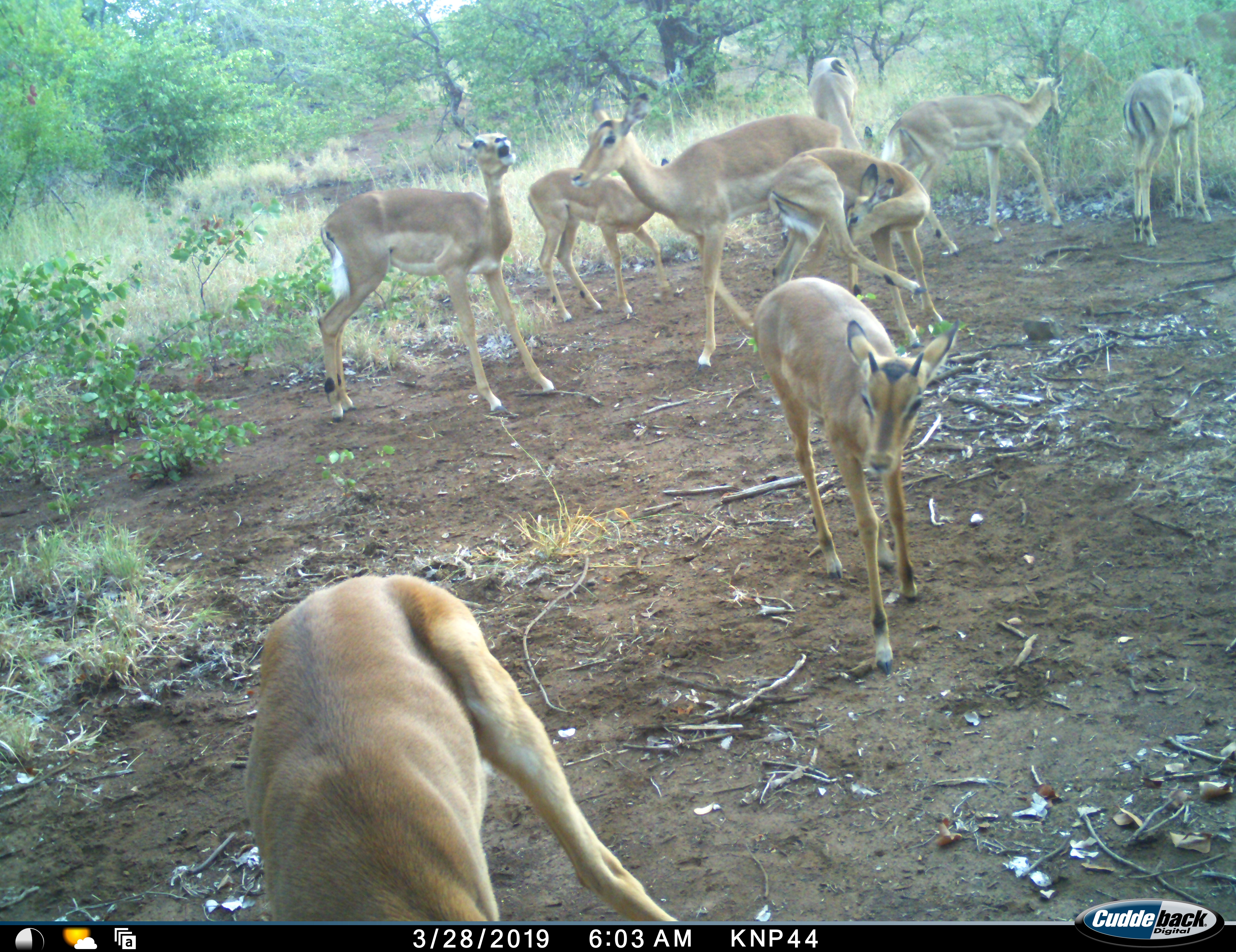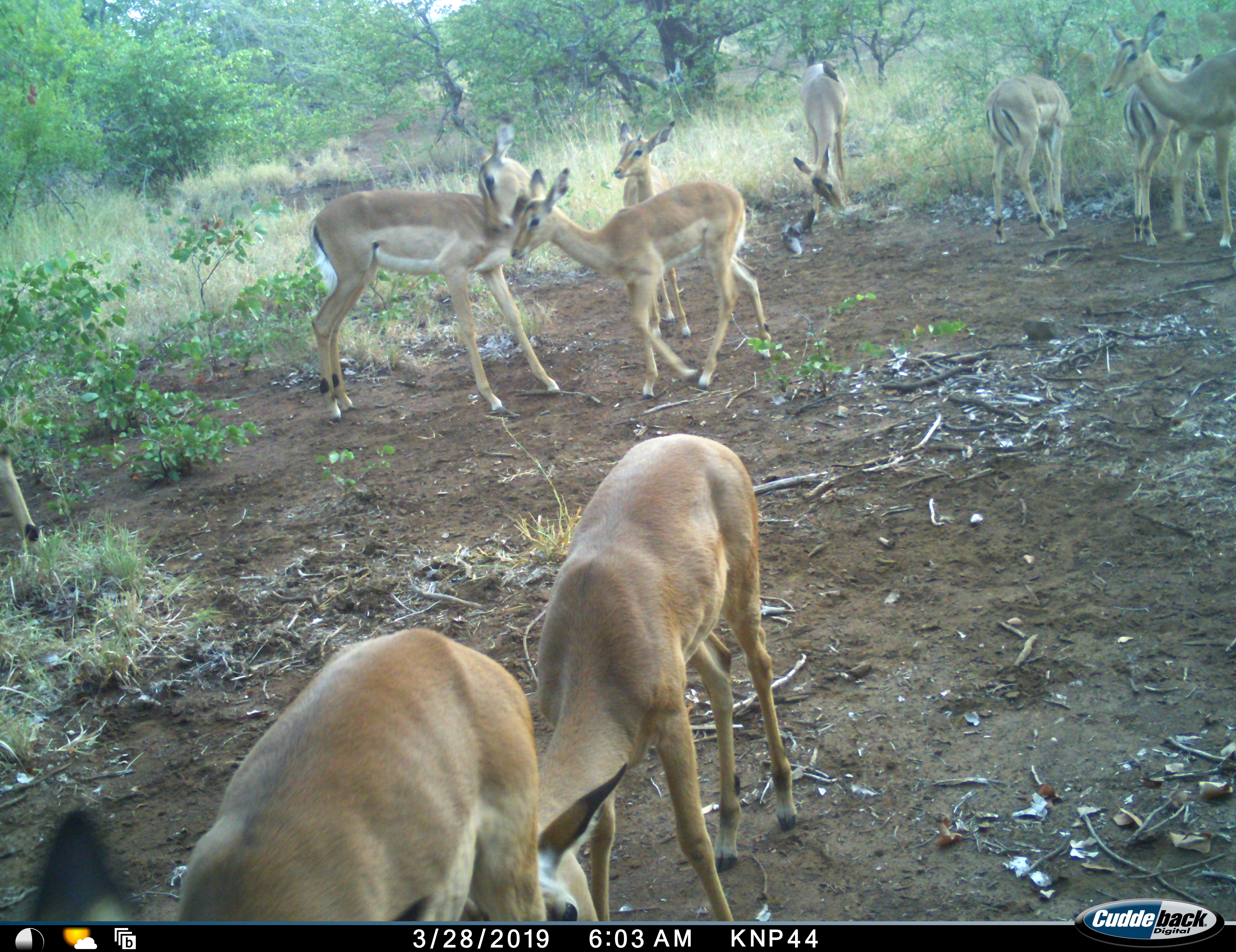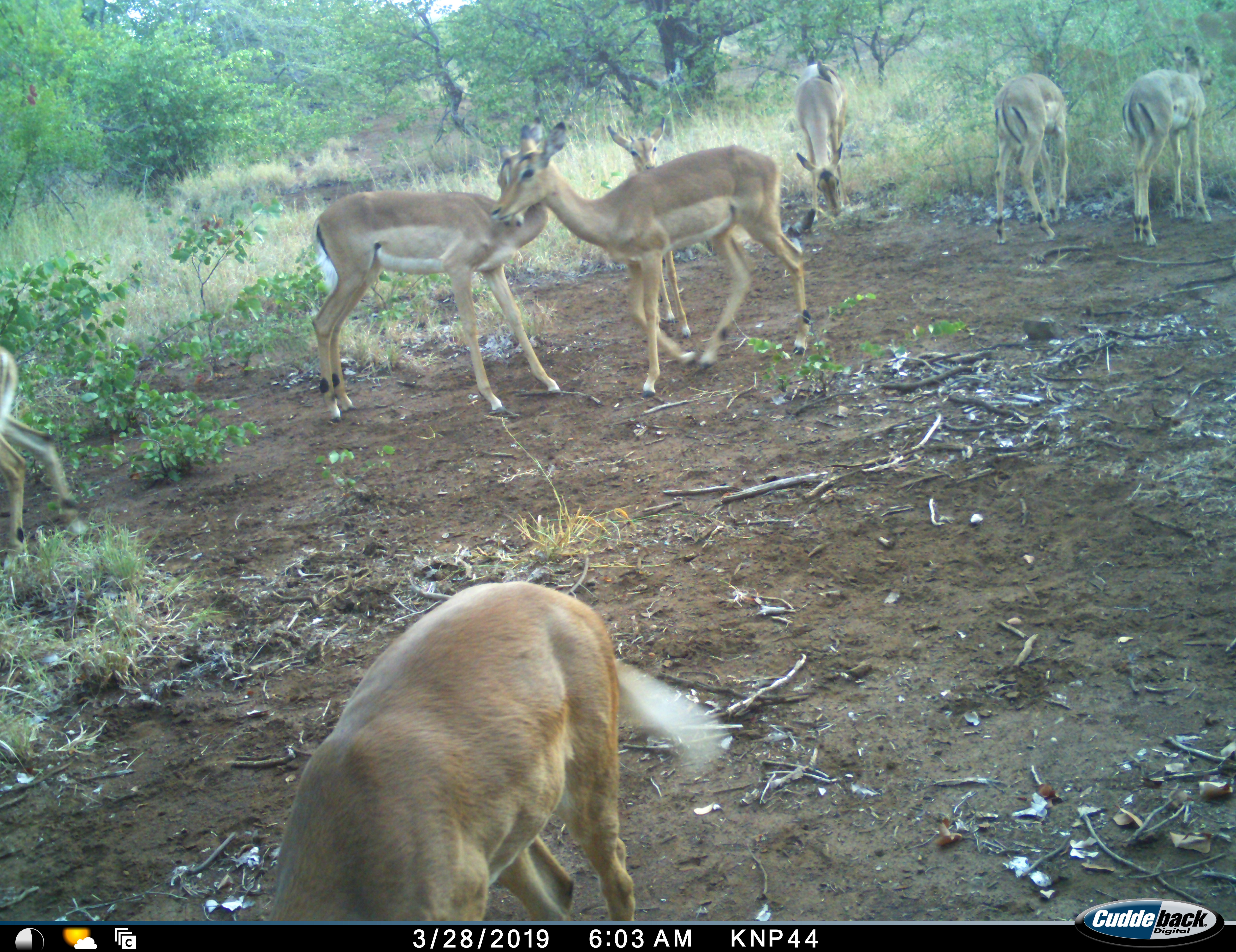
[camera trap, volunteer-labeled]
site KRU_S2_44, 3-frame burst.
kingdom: Animalia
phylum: Chordata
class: Mammalia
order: Artiodactyla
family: Bovidae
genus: Aepyceros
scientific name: Aepyceros melampus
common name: impala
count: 10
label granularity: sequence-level